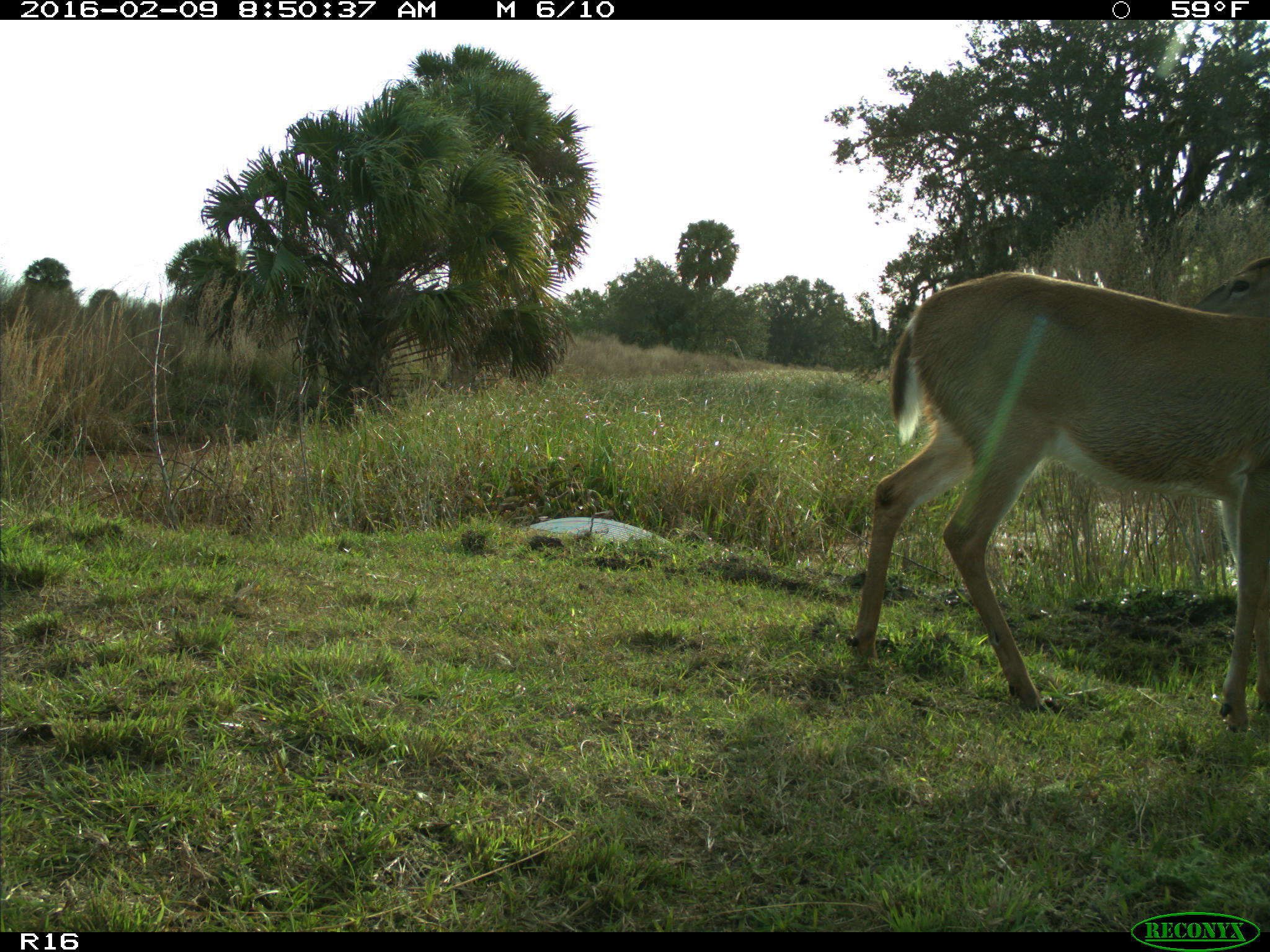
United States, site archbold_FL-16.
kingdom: Animalia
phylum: Chordata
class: Mammalia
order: Artiodactyla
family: Cervidae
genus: Odocoileus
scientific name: Odocoileus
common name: deer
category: unidentified deer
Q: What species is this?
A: Unidentified deer (deer) (Odocoileus).